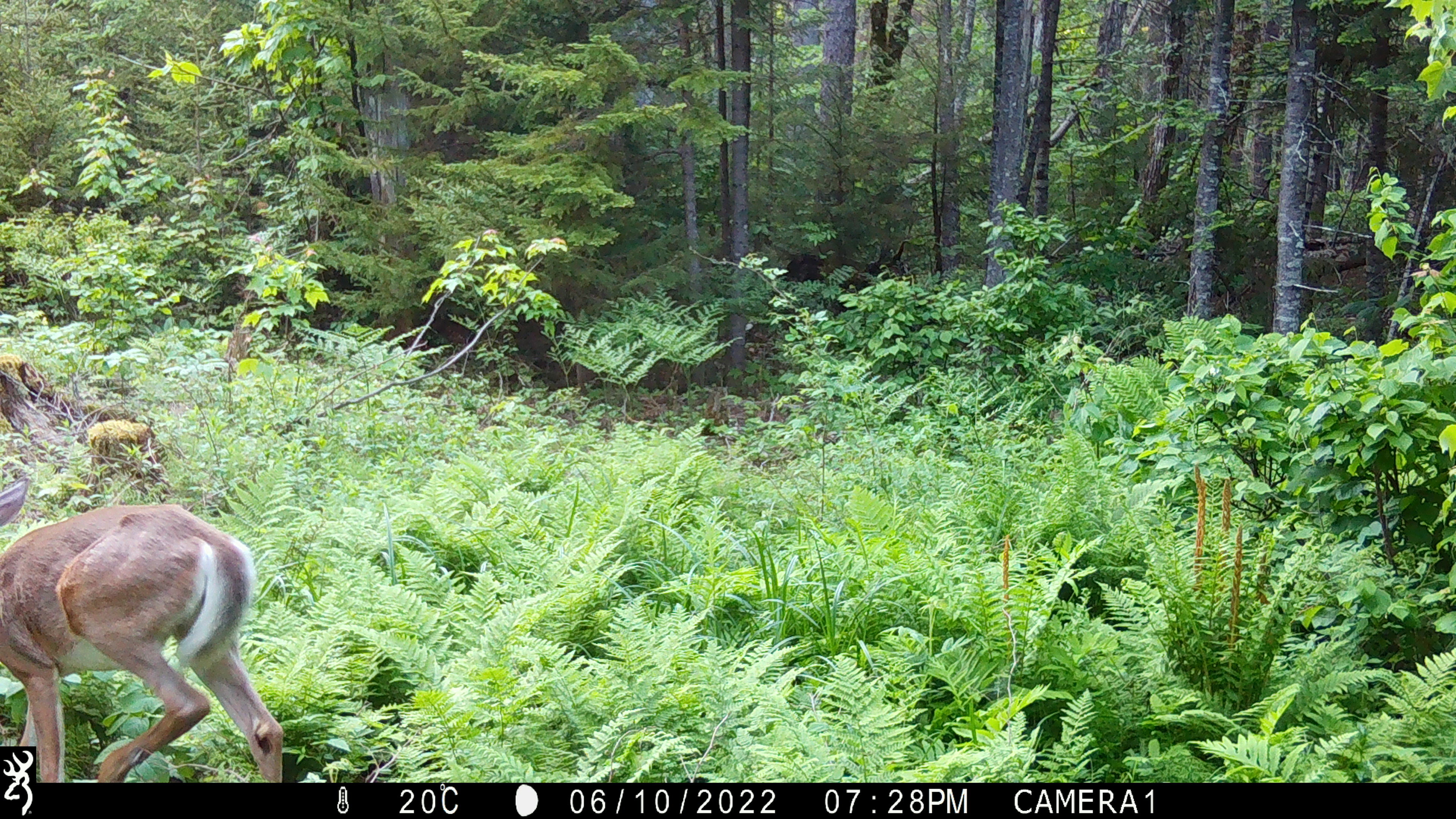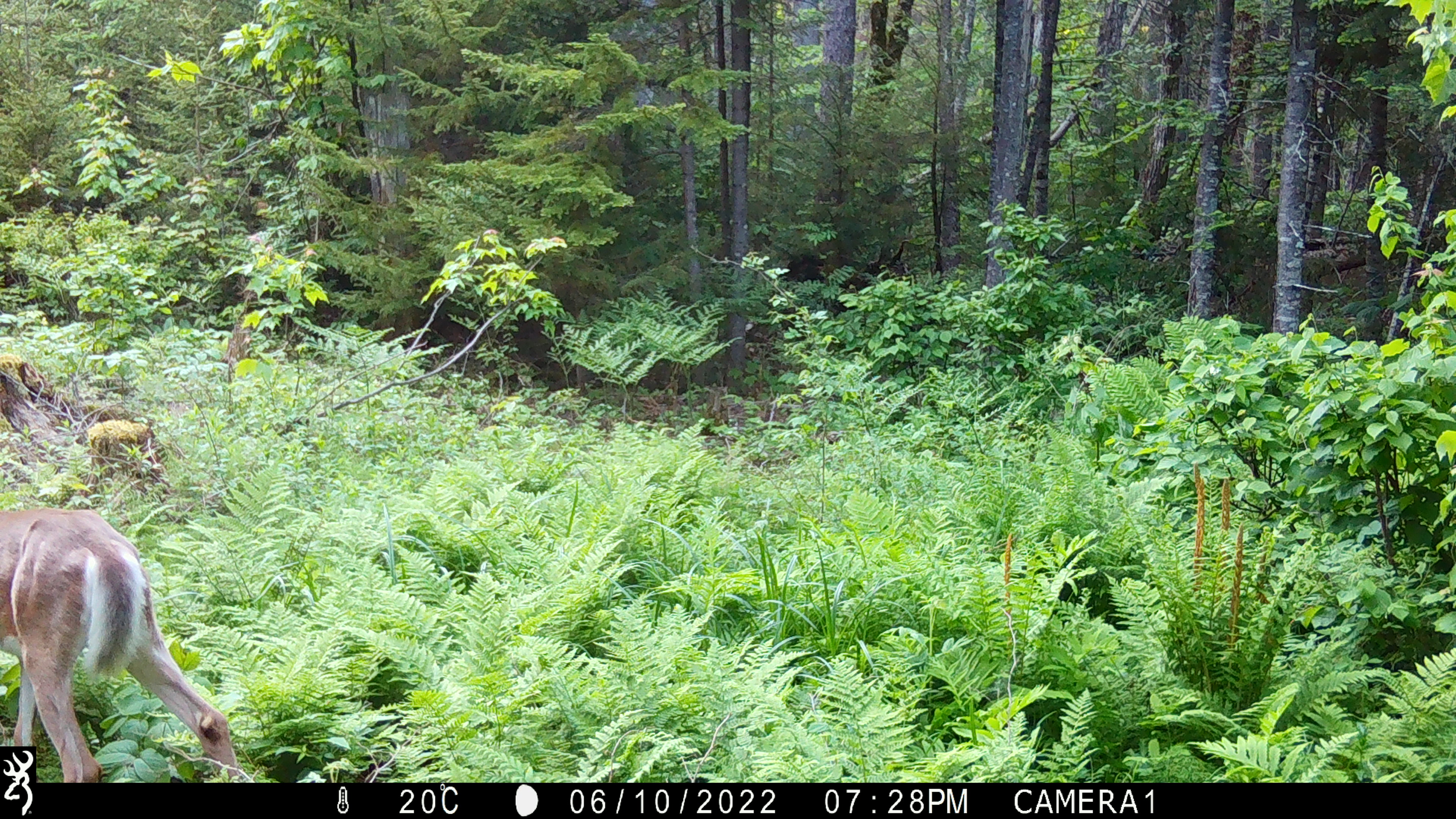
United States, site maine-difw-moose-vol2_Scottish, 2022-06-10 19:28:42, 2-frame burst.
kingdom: Animalia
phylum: Chordata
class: Mammalia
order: Artiodactyla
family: Cervidae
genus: Odocoileus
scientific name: Odocoileus virginianus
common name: white-tailed deer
White-tailed deer (Odocoileus virginianus).